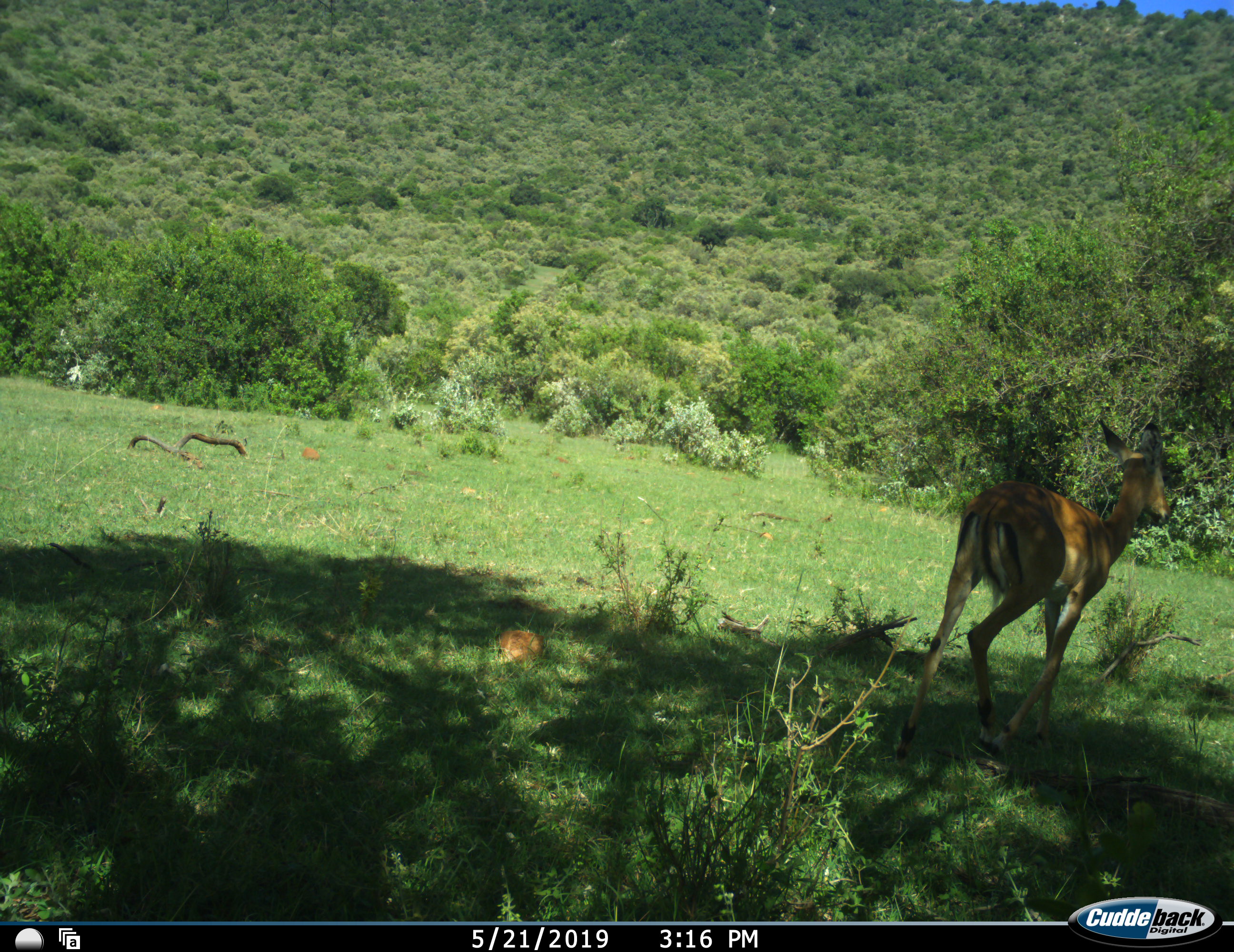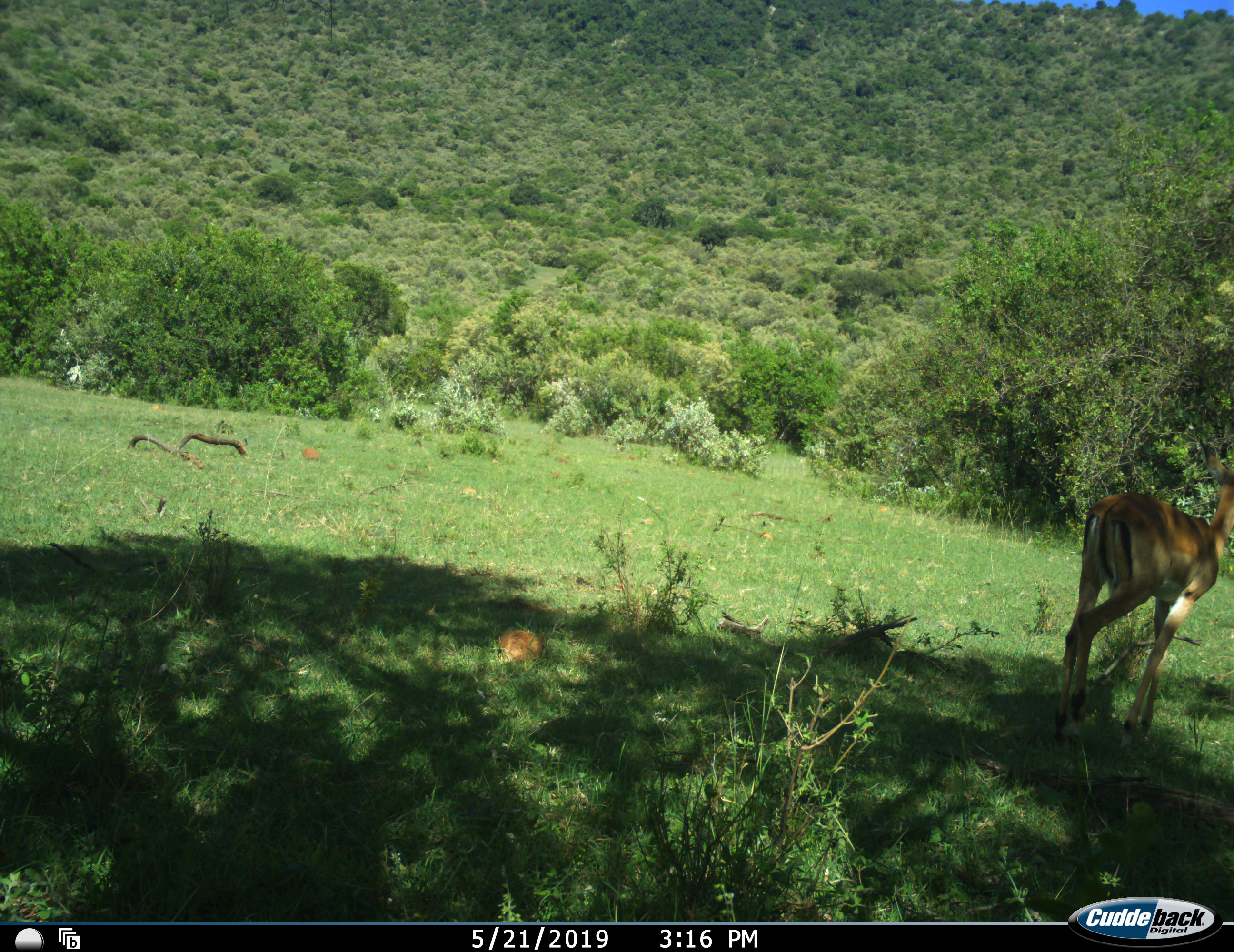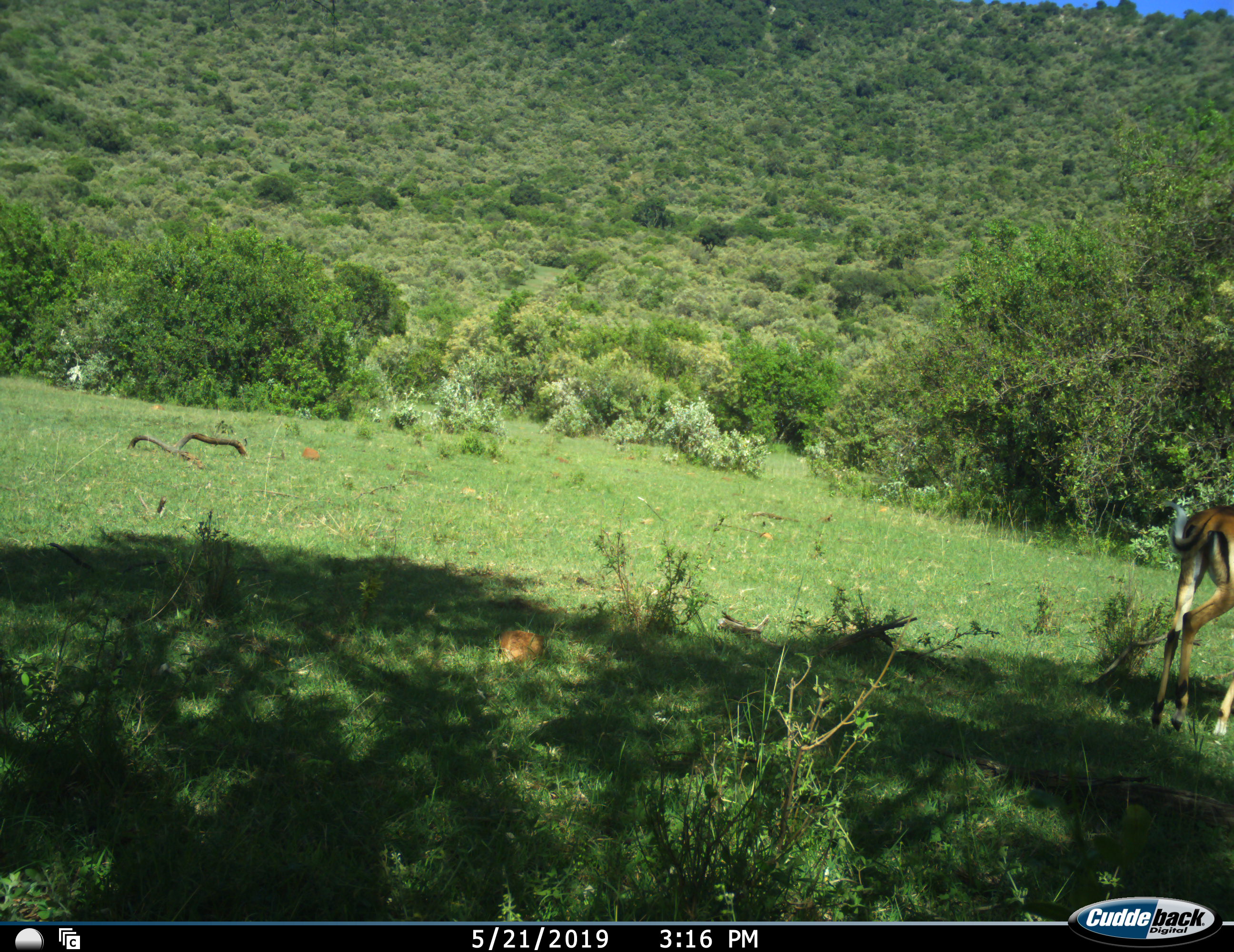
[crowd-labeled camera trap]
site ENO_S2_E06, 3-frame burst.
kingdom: Animalia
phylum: Chordata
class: Mammalia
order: Artiodactyla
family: Bovidae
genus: Aepyceros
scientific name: Aepyceros melampus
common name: impala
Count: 1.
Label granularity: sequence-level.